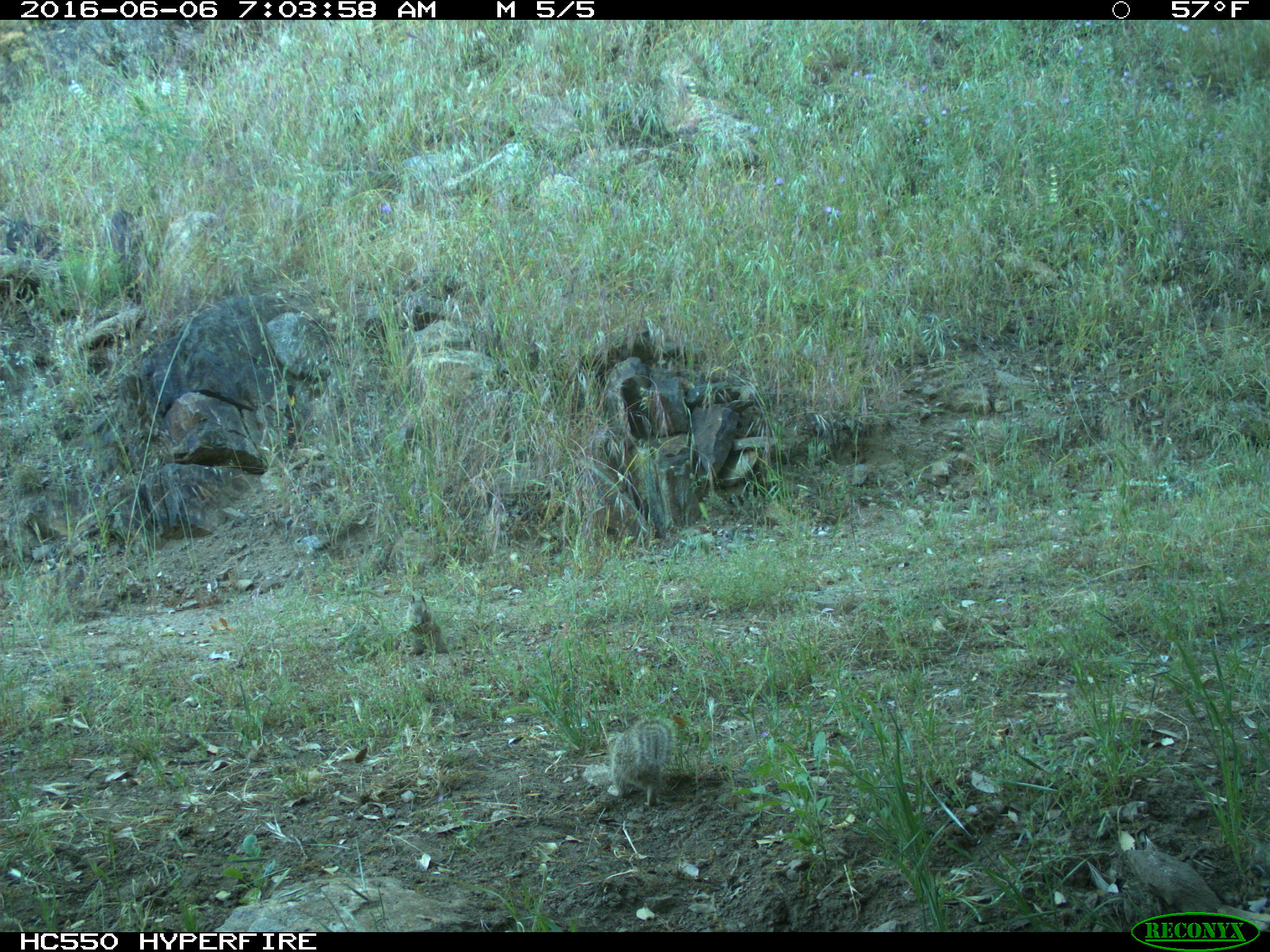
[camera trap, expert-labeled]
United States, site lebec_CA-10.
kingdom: Animalia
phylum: Chordata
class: Mammalia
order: Rodentia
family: Sciuridae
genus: Otospermophilus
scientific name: Otospermophilus beecheyi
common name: california ground squirrel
Otospermophilus beecheyi (california ground squirrel).